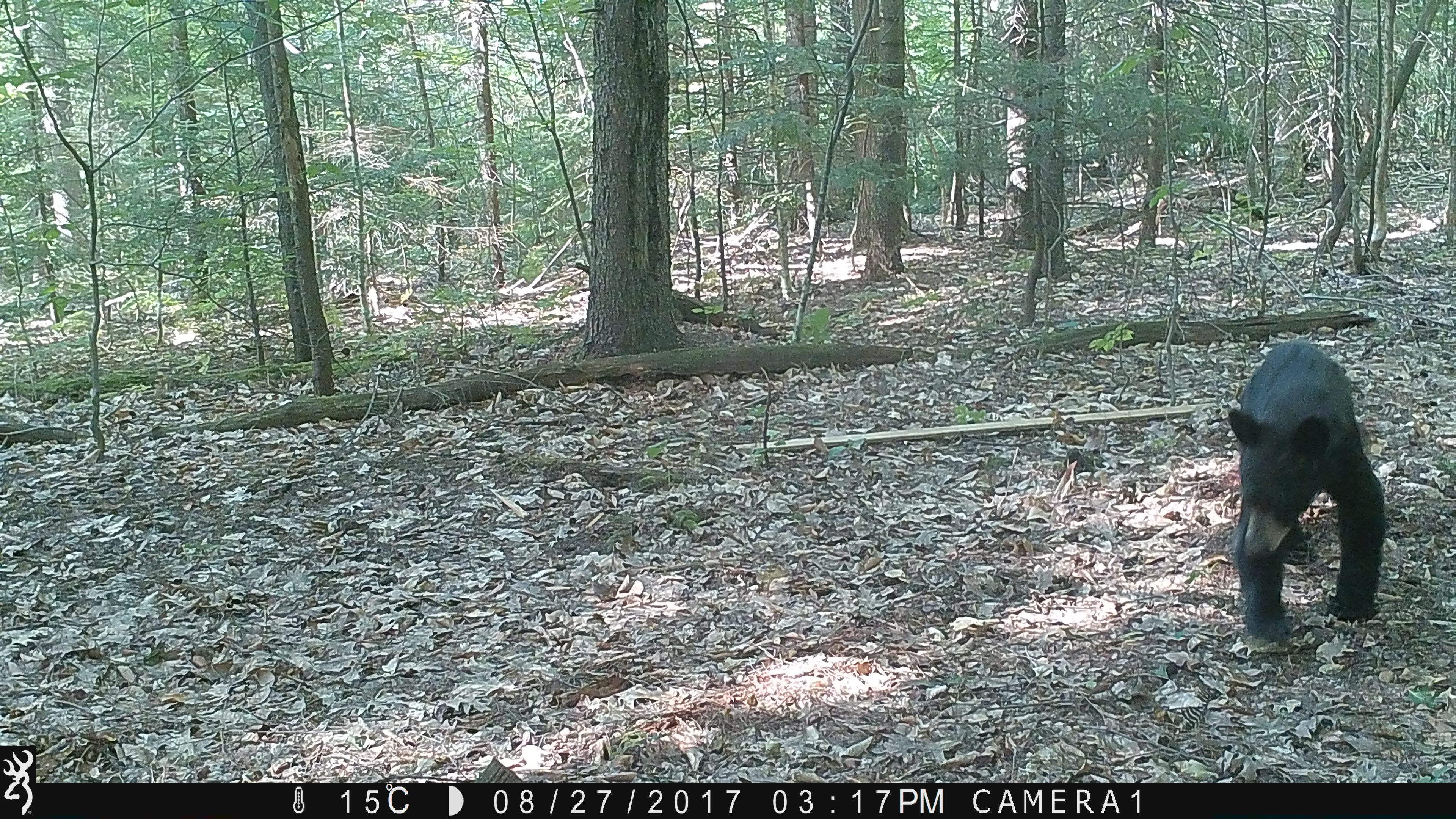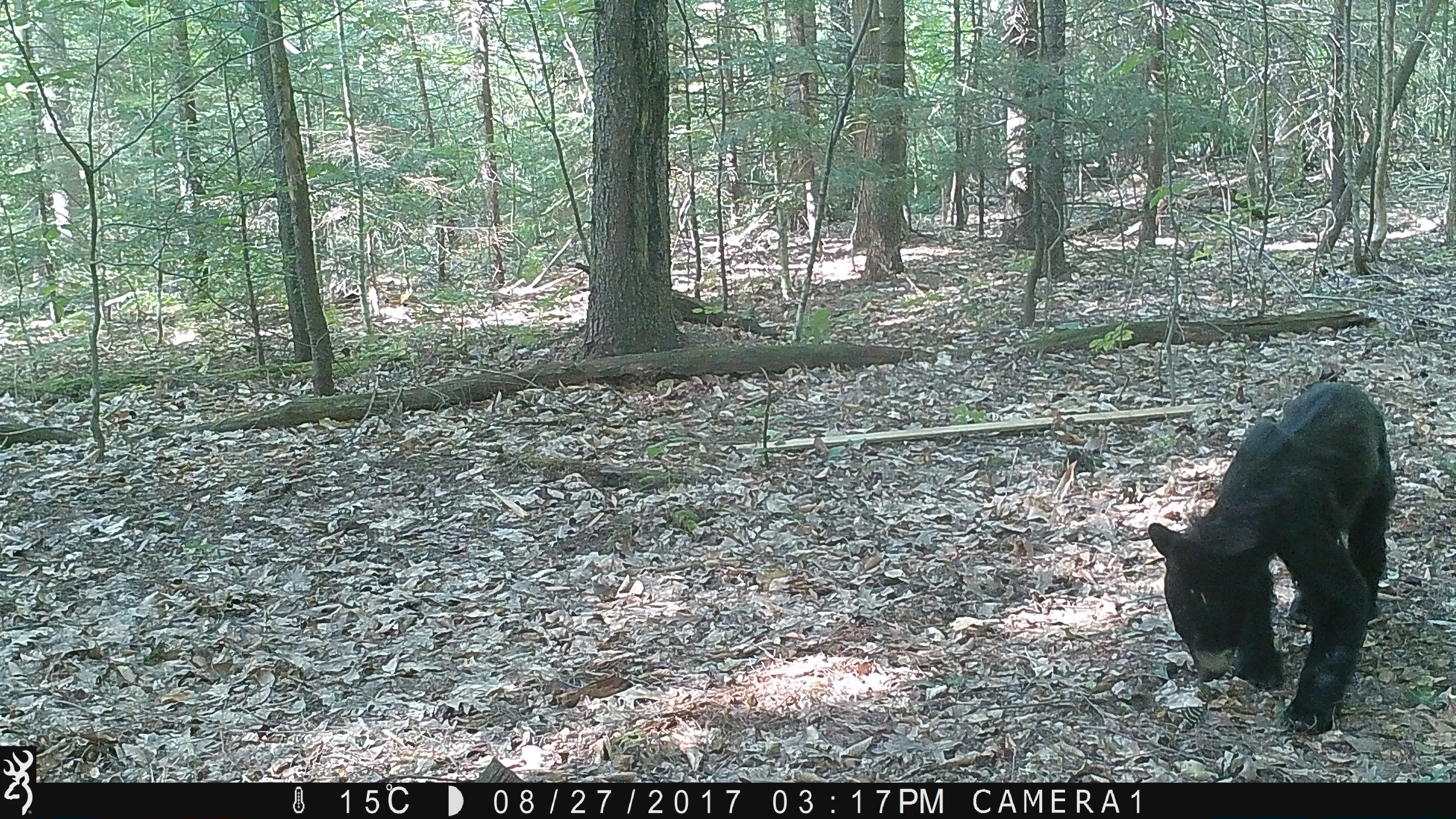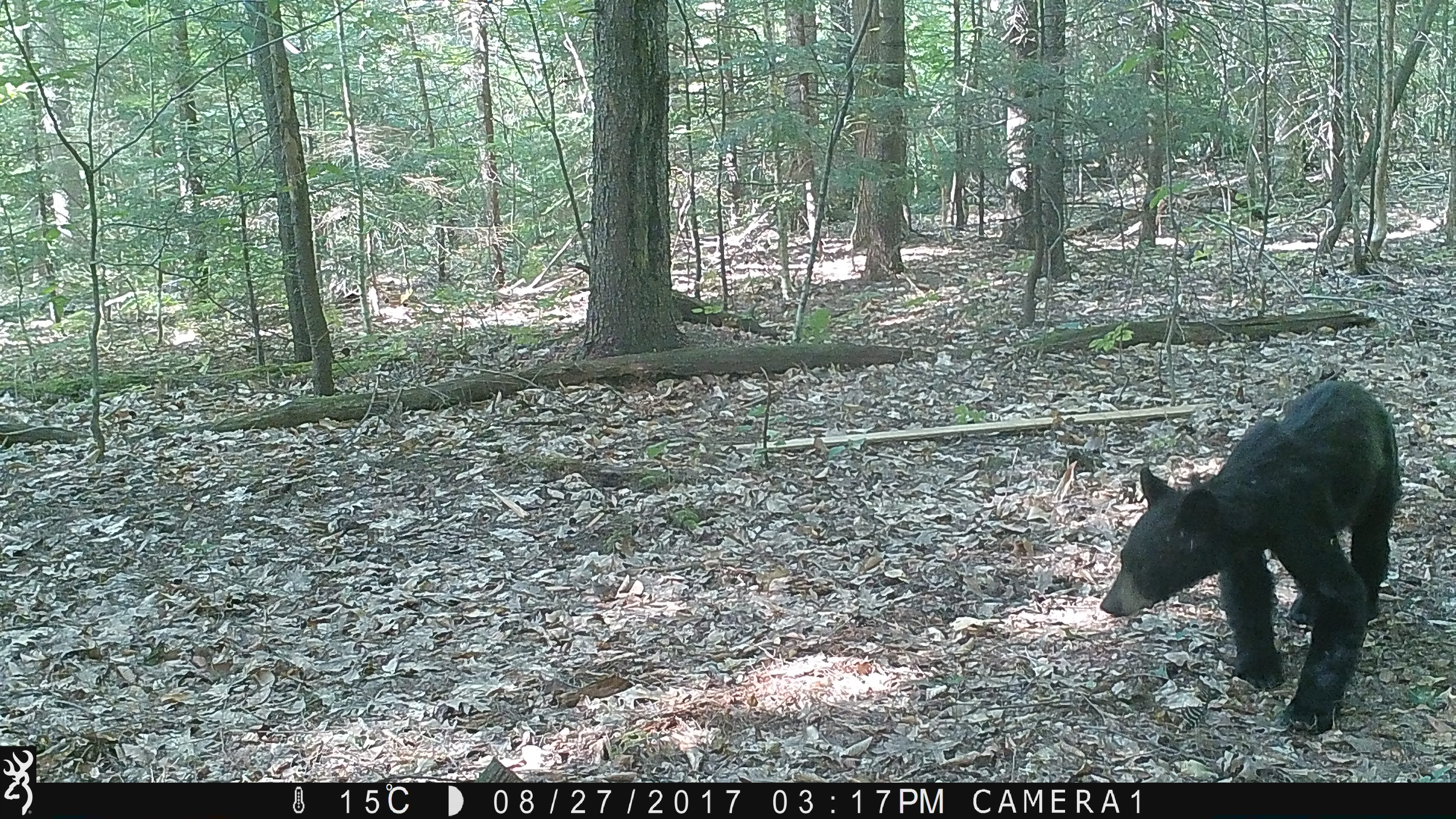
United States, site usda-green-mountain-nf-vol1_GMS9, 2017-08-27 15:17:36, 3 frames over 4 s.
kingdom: Animalia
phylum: Chordata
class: Mammalia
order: Carnivora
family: Ursidae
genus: Ursus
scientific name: Ursus americanus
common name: black bear